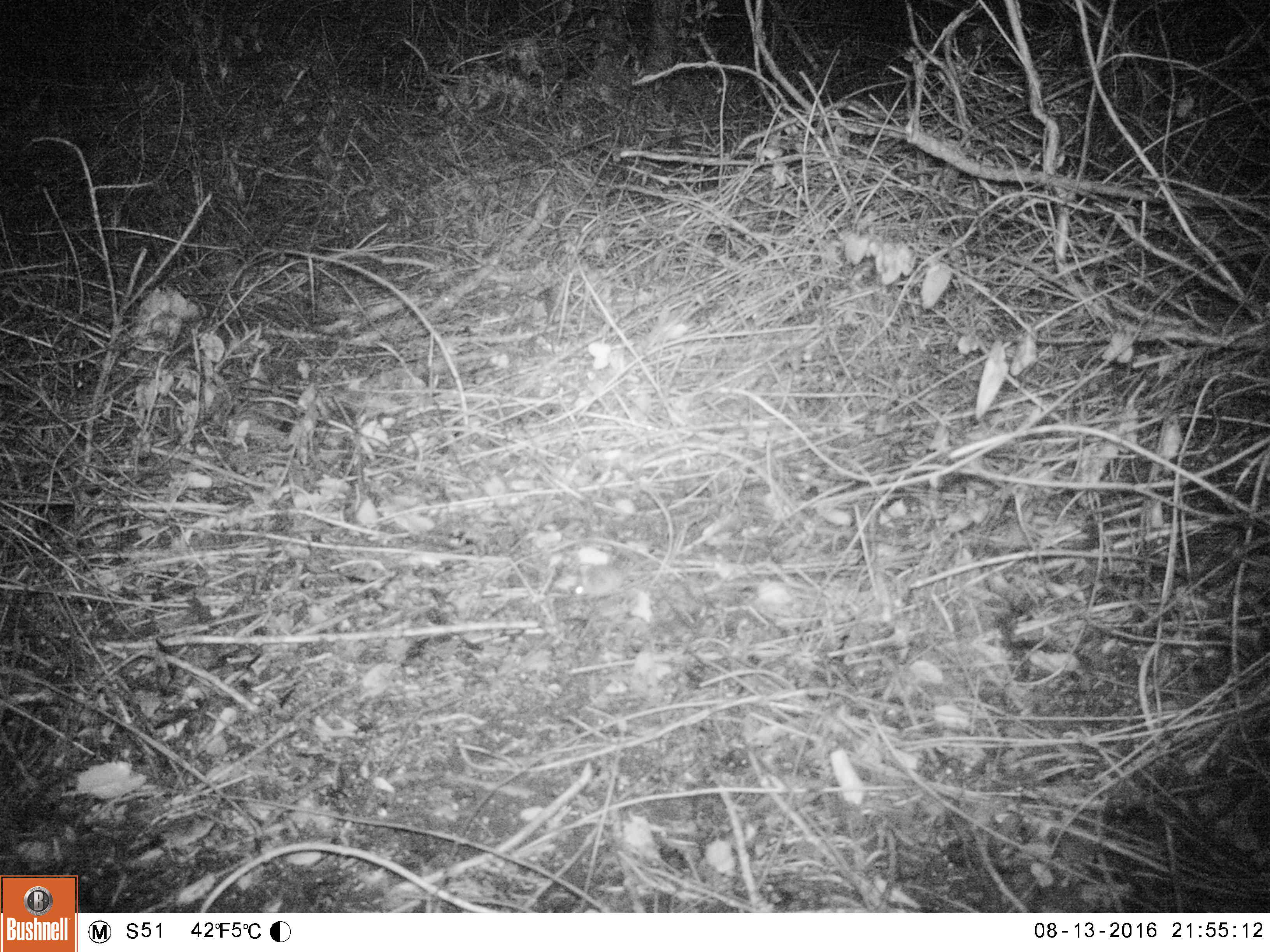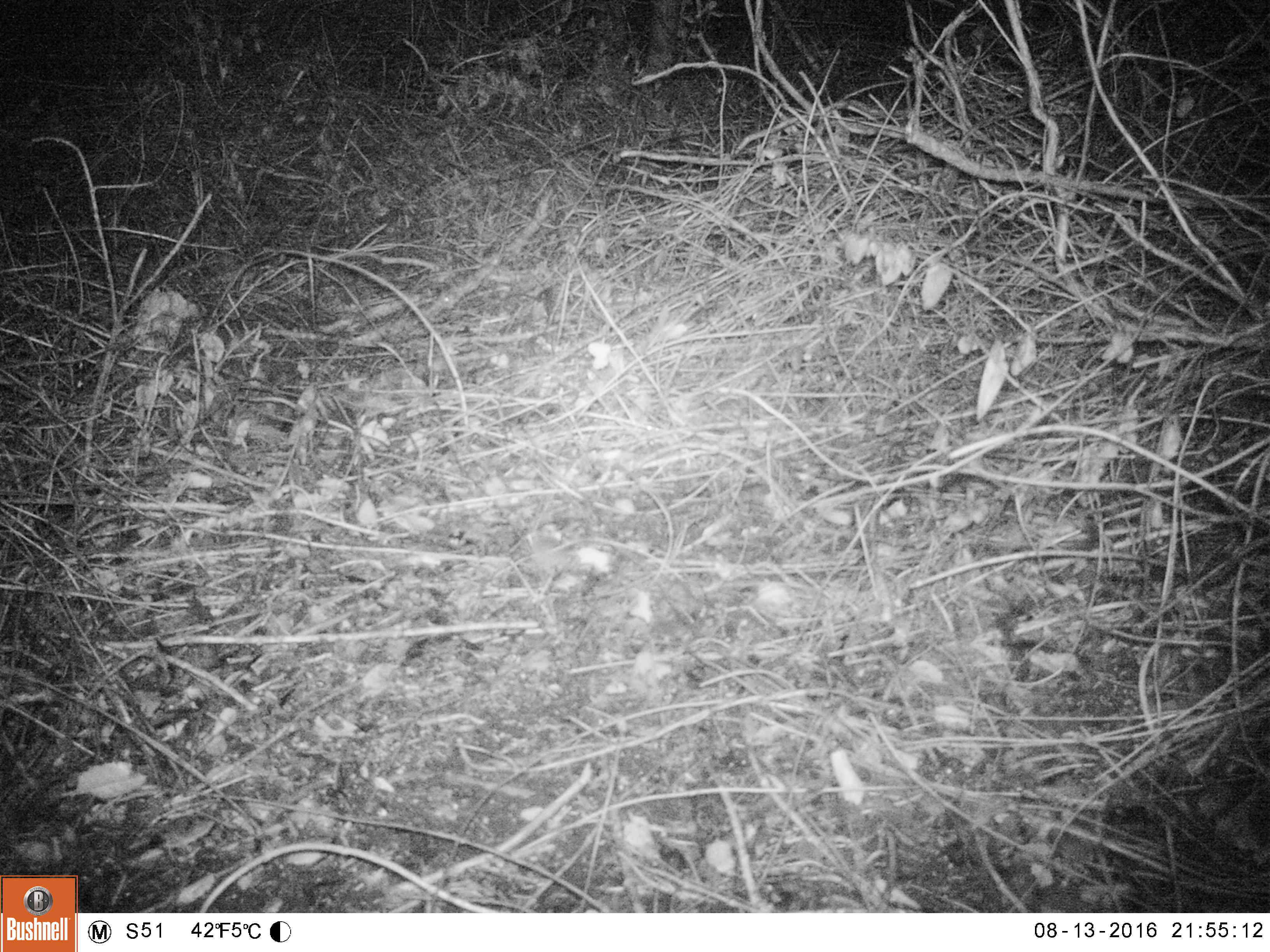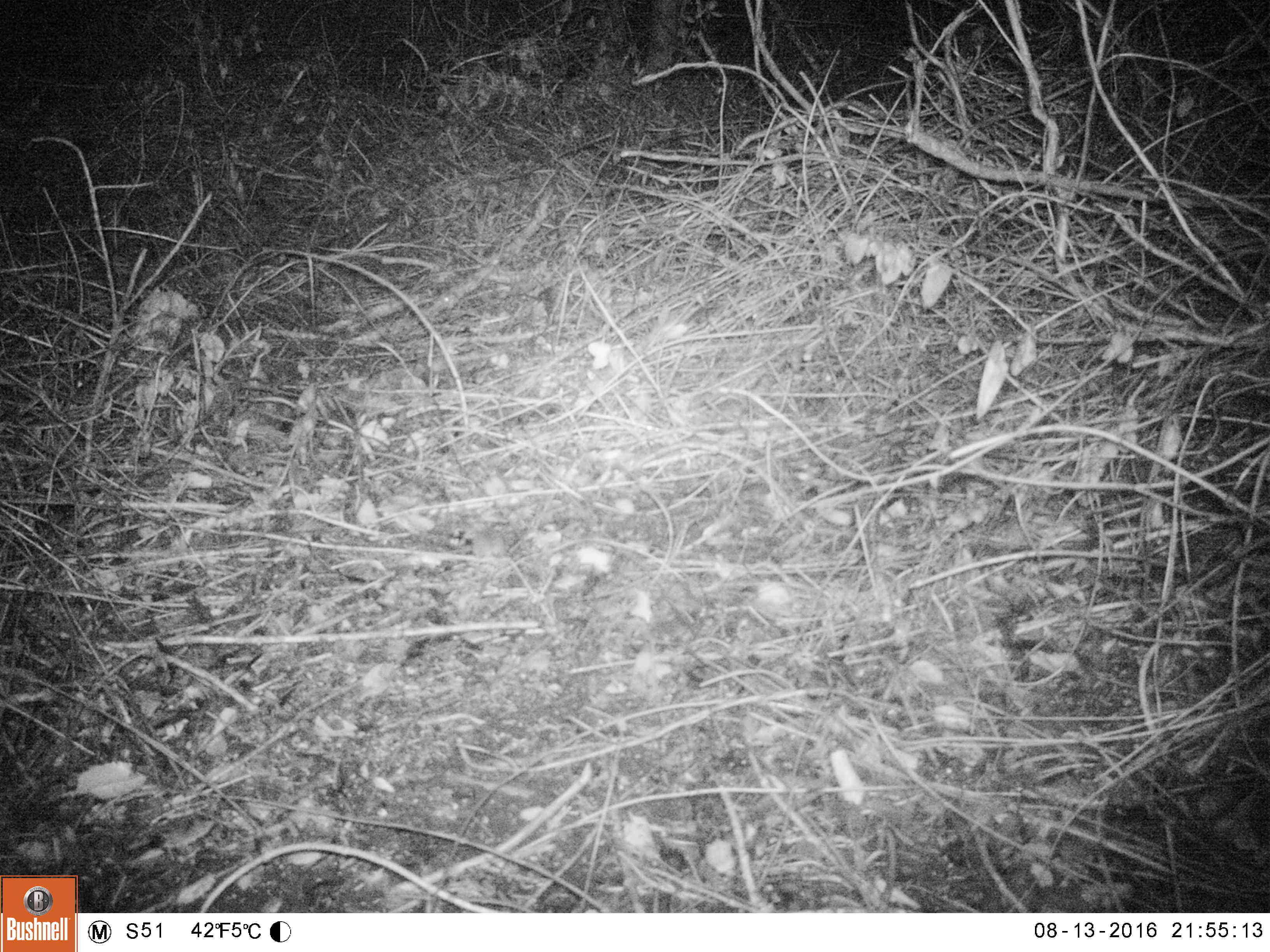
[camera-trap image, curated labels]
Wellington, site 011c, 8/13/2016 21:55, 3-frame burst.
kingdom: Animalia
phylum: Chordata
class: Mammalia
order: Rodentia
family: Muridae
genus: Mus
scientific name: Mus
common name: mouse